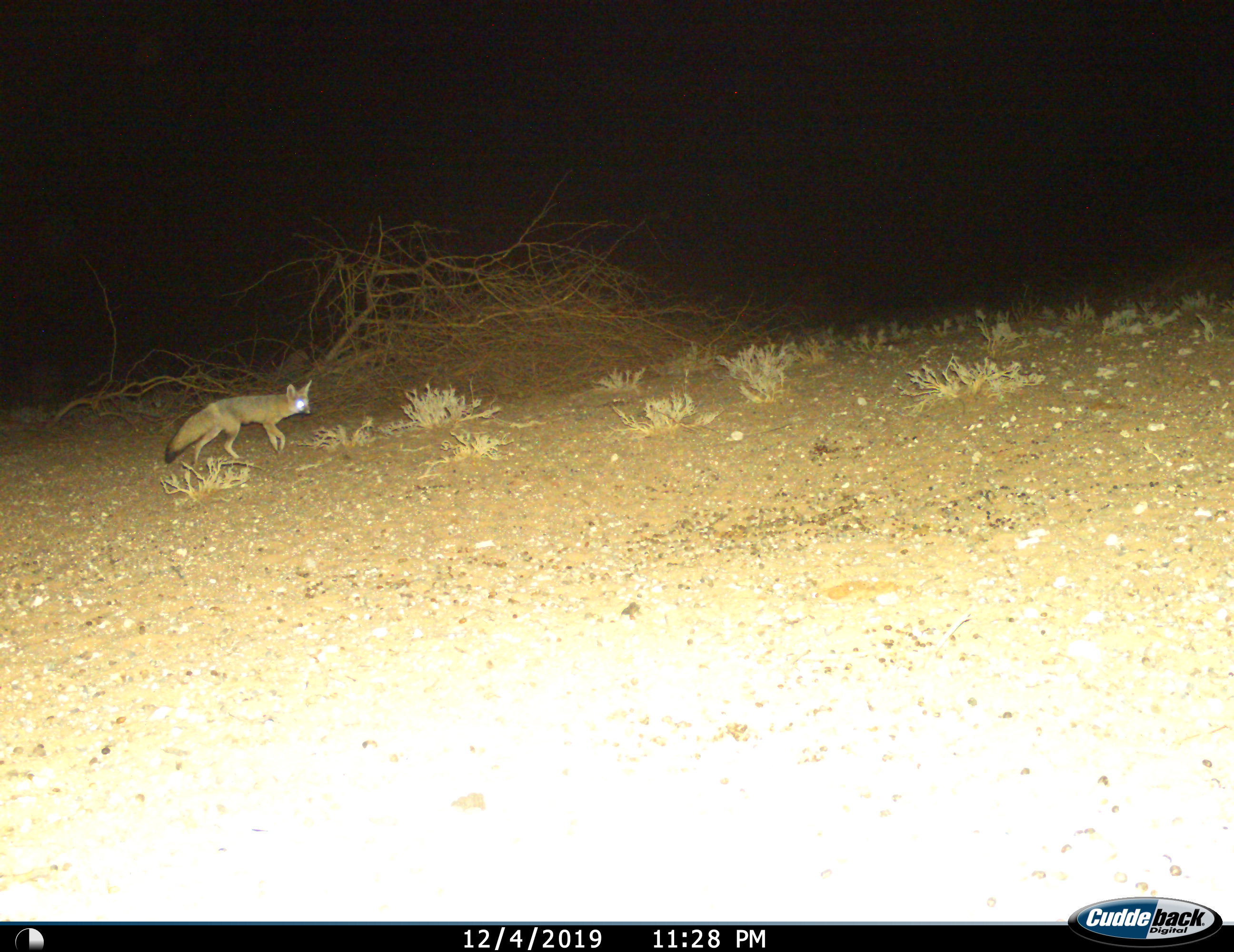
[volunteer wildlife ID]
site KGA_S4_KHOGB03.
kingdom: Animalia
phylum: Chordata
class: Mammalia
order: Carnivora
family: Canidae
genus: Vulpes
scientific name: Vulpes chama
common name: cape fox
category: foxcape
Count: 1.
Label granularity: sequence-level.